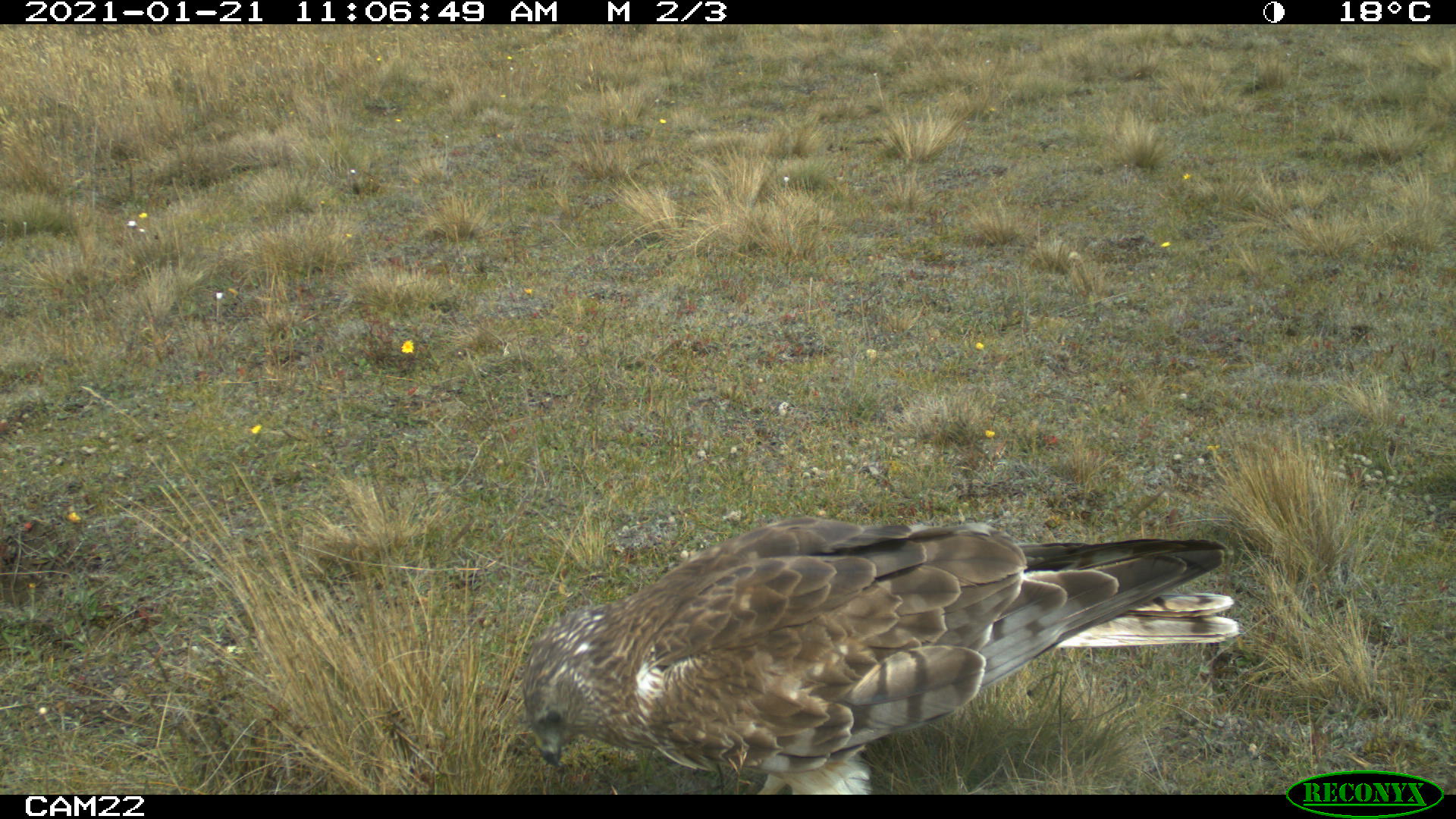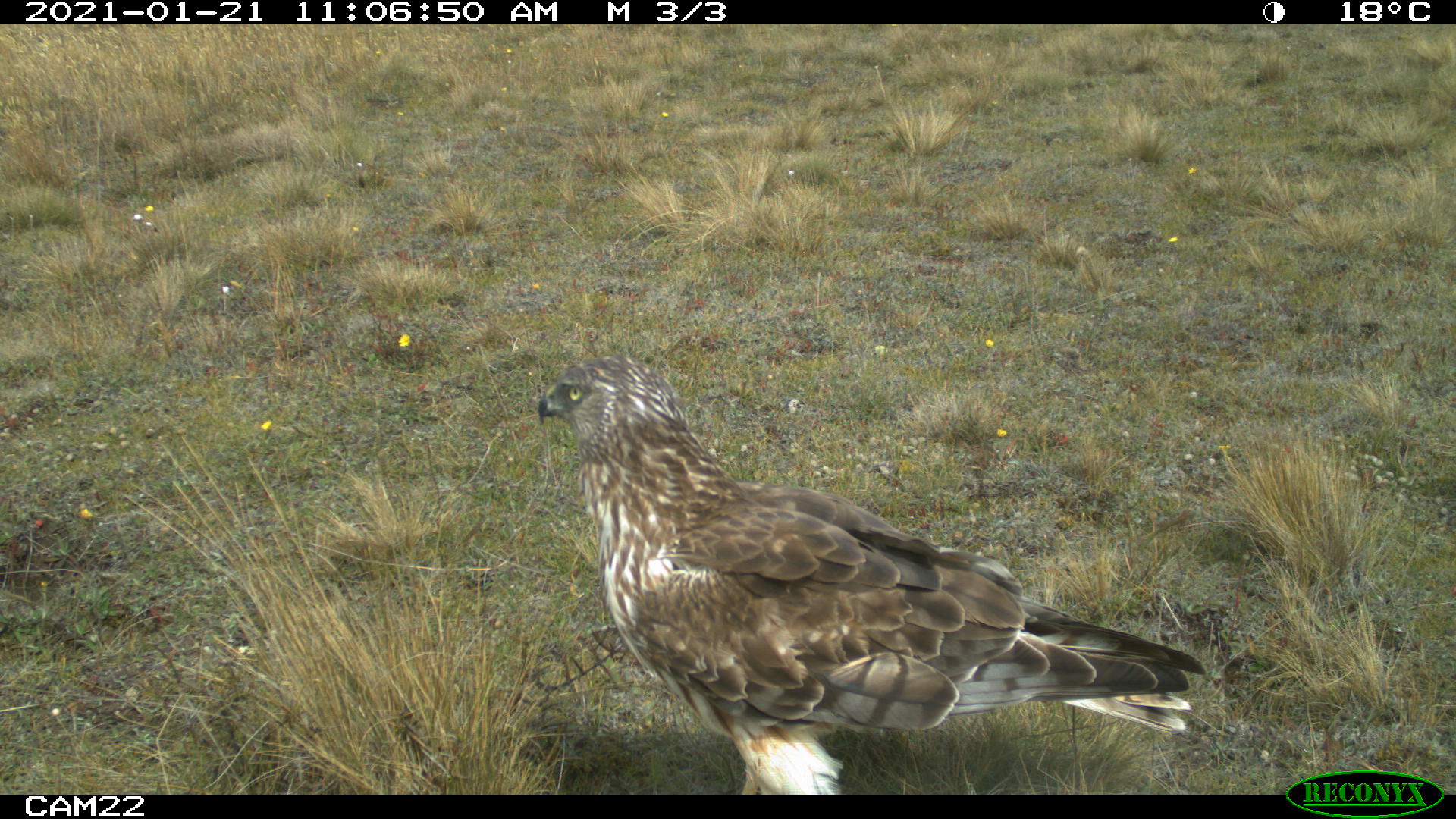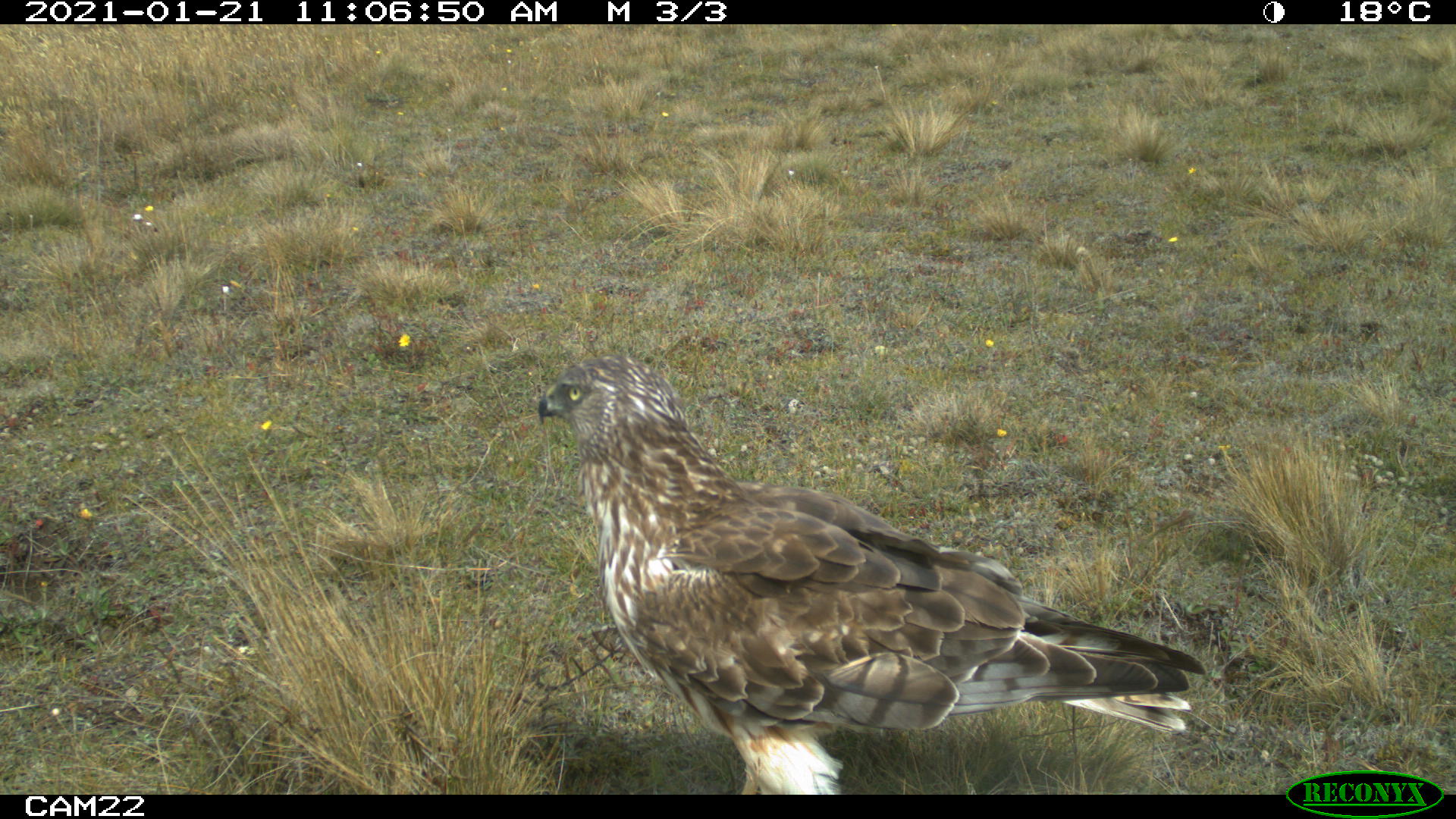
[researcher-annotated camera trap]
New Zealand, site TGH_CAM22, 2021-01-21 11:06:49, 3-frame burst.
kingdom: Animalia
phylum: Chordata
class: Aves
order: Accipitriformes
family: Accipitridae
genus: Circus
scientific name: Circus approximans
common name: swamp harrier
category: harrier